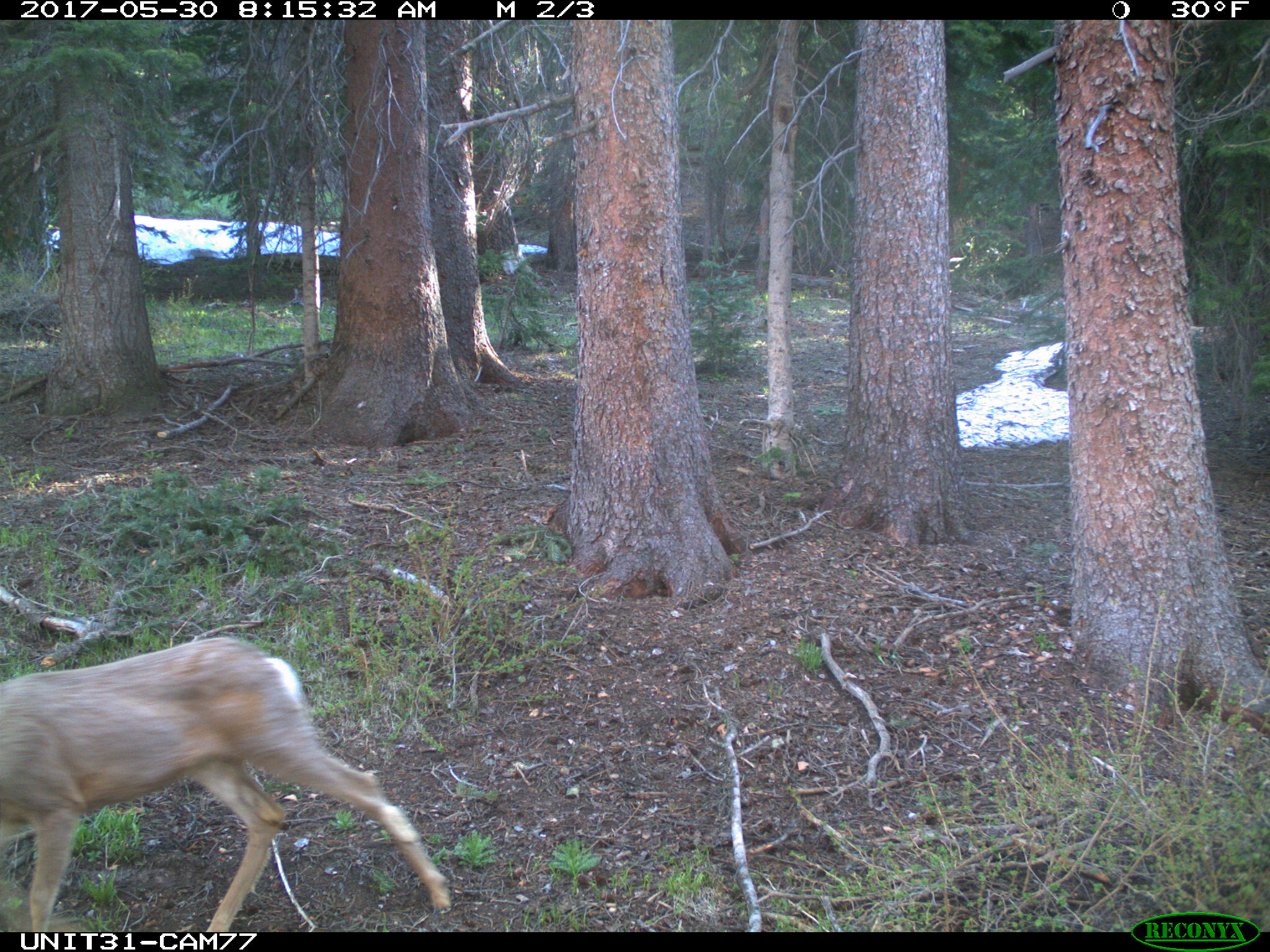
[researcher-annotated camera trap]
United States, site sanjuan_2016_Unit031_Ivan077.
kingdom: Animalia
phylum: Chordata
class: Mammalia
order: Artiodactyla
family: Cervidae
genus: Odocoileus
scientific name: Odocoileus hemionus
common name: mule deer